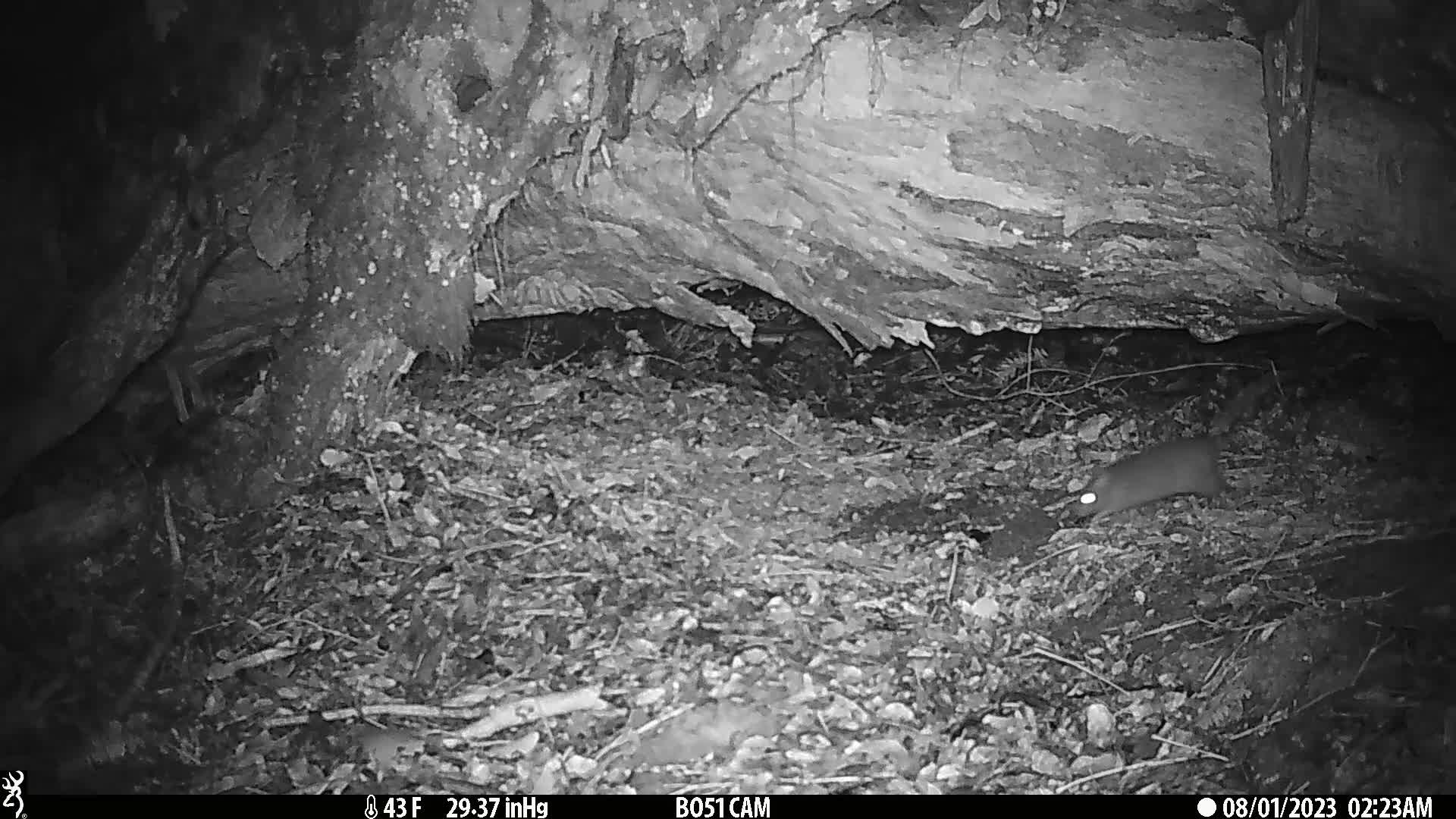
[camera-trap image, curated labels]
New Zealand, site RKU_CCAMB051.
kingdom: Animalia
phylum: Chordata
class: Mammalia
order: Rodentia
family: Muridae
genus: Rattus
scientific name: Rattus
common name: rat